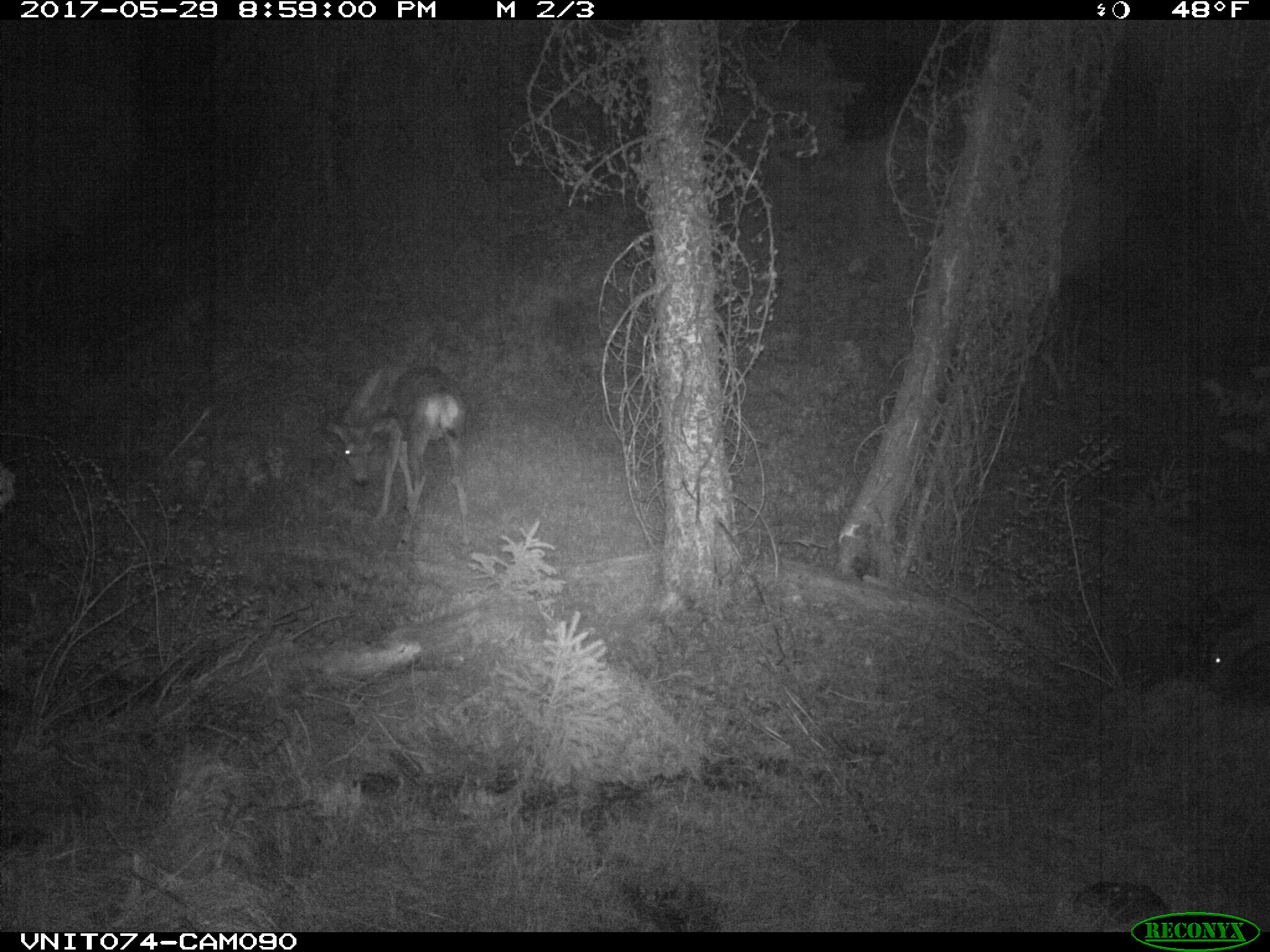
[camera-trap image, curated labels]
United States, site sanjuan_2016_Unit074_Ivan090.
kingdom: Animalia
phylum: Chordata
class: Mammalia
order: Artiodactyla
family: Cervidae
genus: Odocoileus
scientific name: Odocoileus hemionus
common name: mule deer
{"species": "Odocoileus hemionus (mule deer)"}